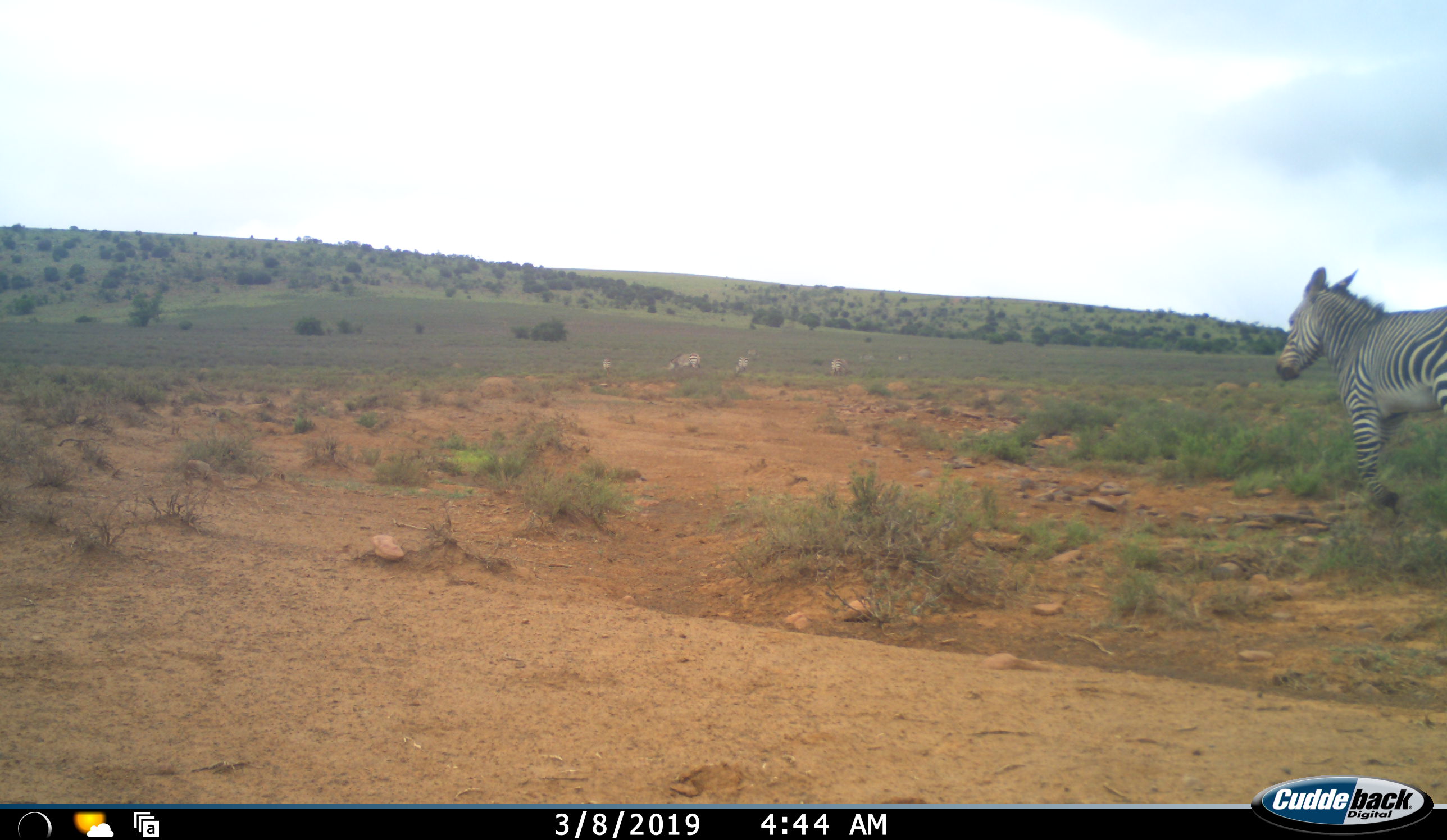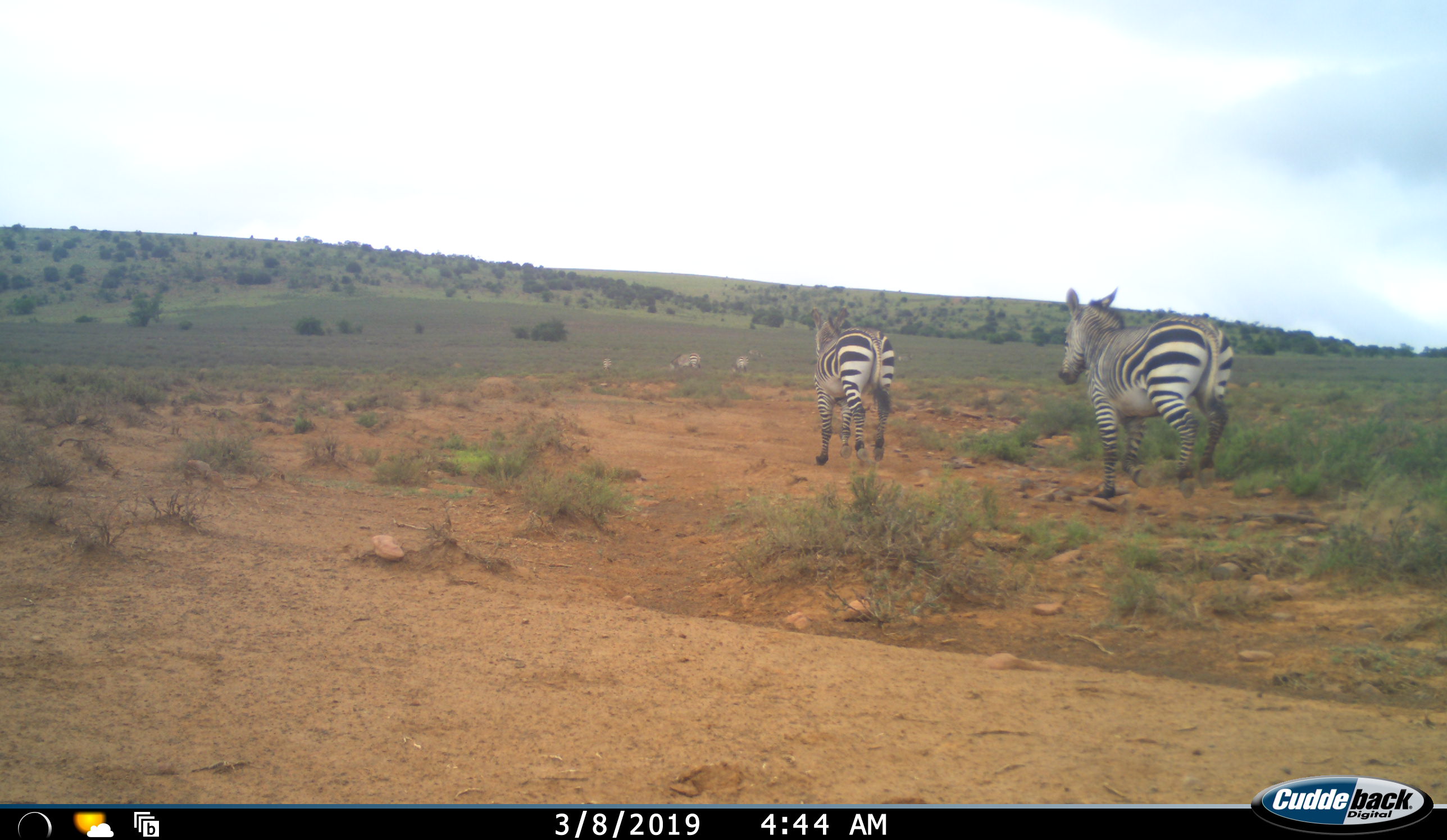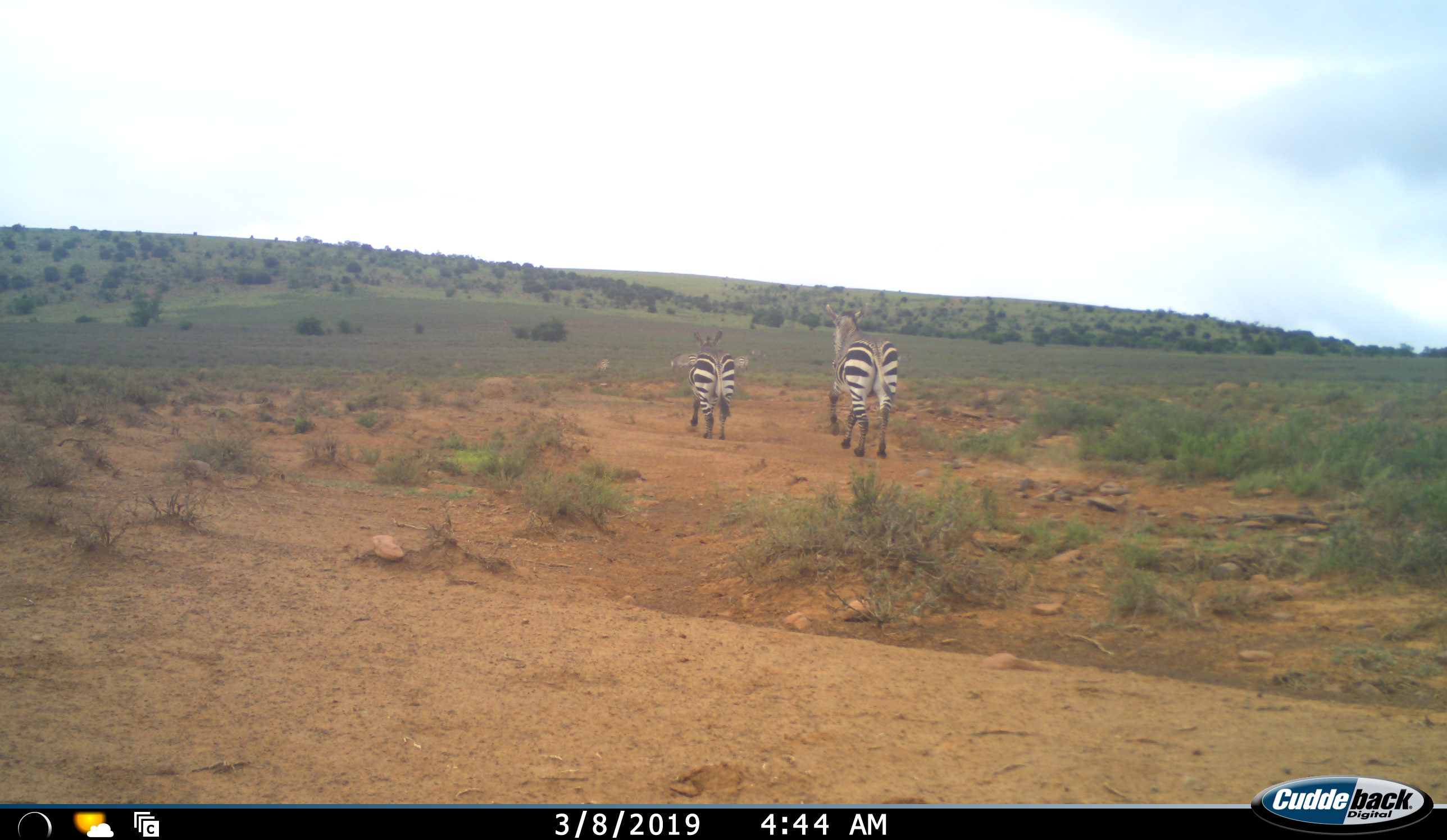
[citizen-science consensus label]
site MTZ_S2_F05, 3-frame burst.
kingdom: Animalia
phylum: Chordata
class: Mammalia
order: Perissodactyla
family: Equidae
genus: Equus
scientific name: Equus zebra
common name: mountain zebra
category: zebramountain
Zebramountain (mountain zebra) (Equus zebra), count 7. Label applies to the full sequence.